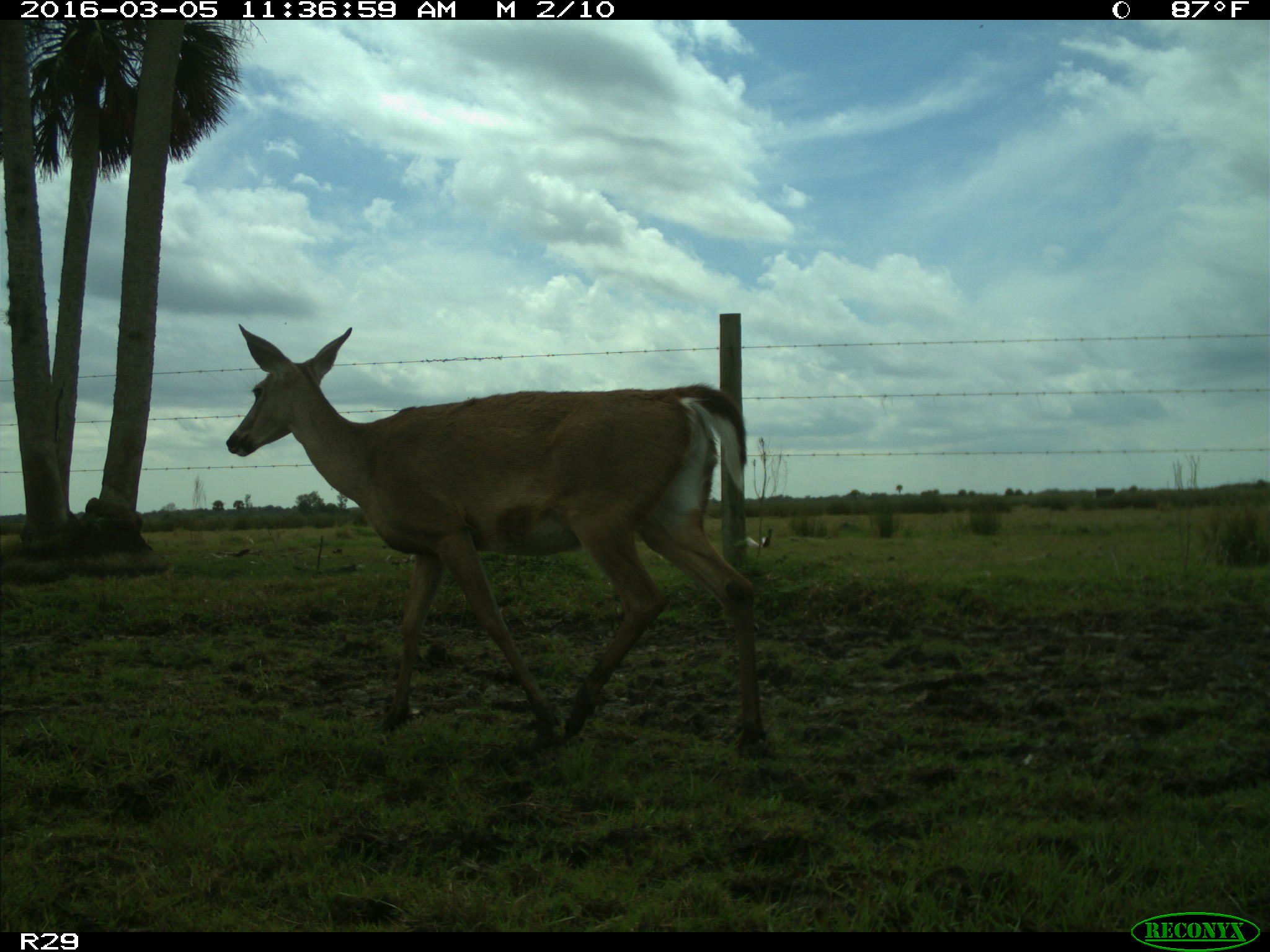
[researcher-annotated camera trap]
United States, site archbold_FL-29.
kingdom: Animalia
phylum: Chordata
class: Mammalia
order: Artiodactyla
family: Cervidae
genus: Odocoileus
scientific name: Odocoileus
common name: deer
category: unidentified deer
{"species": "unidentified deer (deer) (Odocoileus)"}